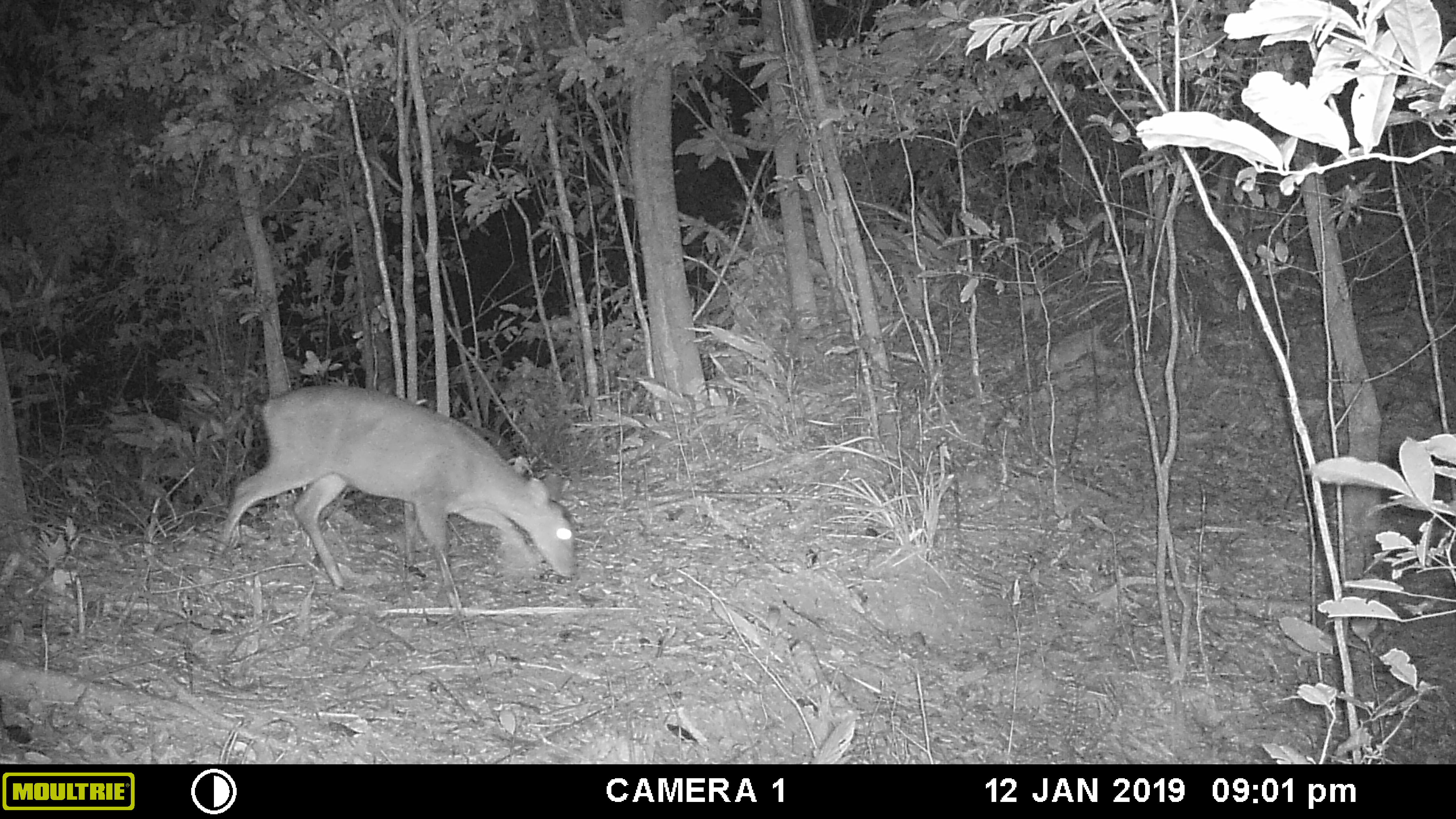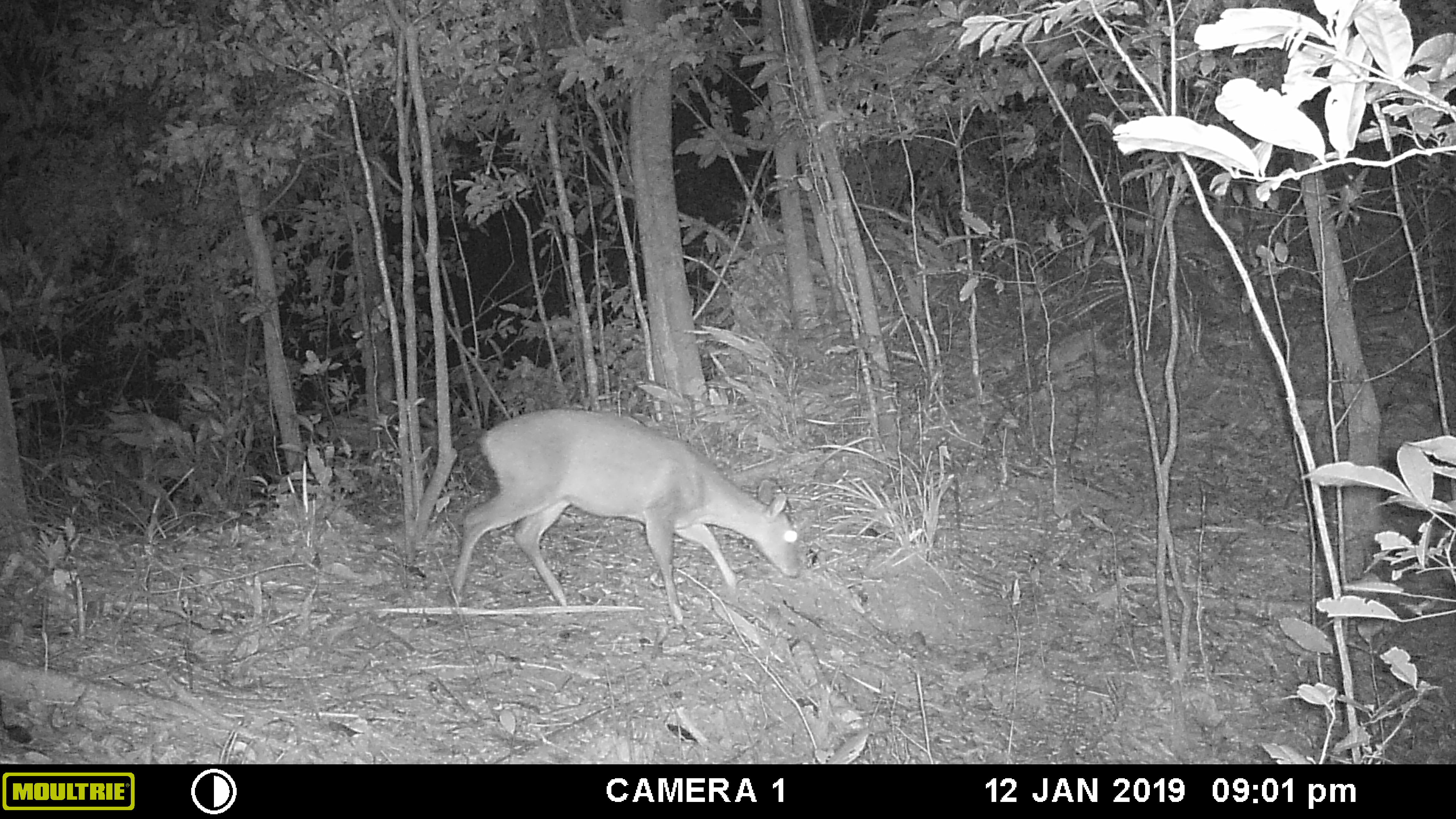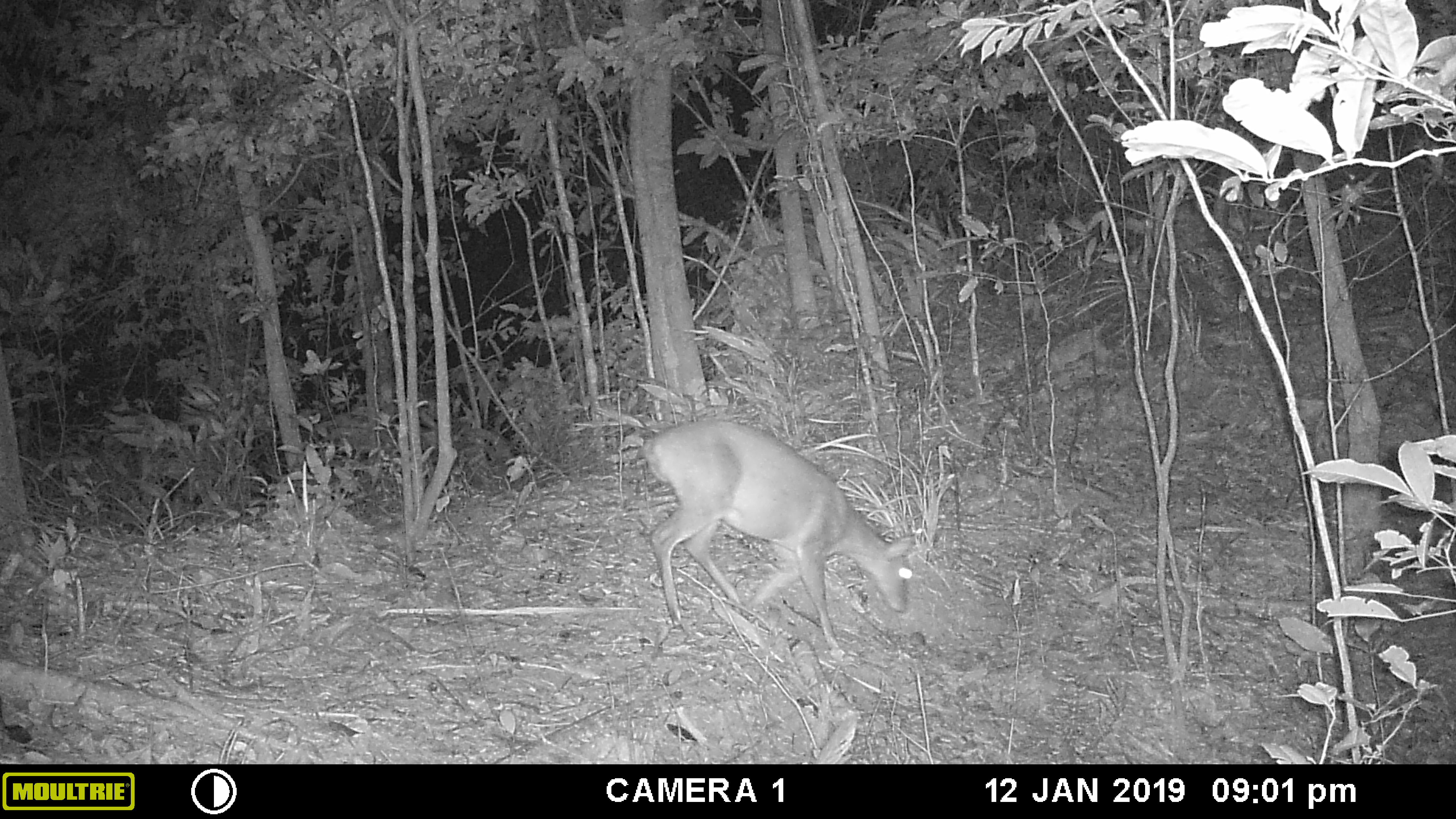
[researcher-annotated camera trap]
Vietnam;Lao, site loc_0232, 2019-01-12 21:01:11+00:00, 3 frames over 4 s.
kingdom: Animalia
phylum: Chordata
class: Mammalia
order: Artiodactyla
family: Cervidae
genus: Muntiacus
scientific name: Muntiacus vuquangensis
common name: large-antlered muntjac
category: large antlered muntjac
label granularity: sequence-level